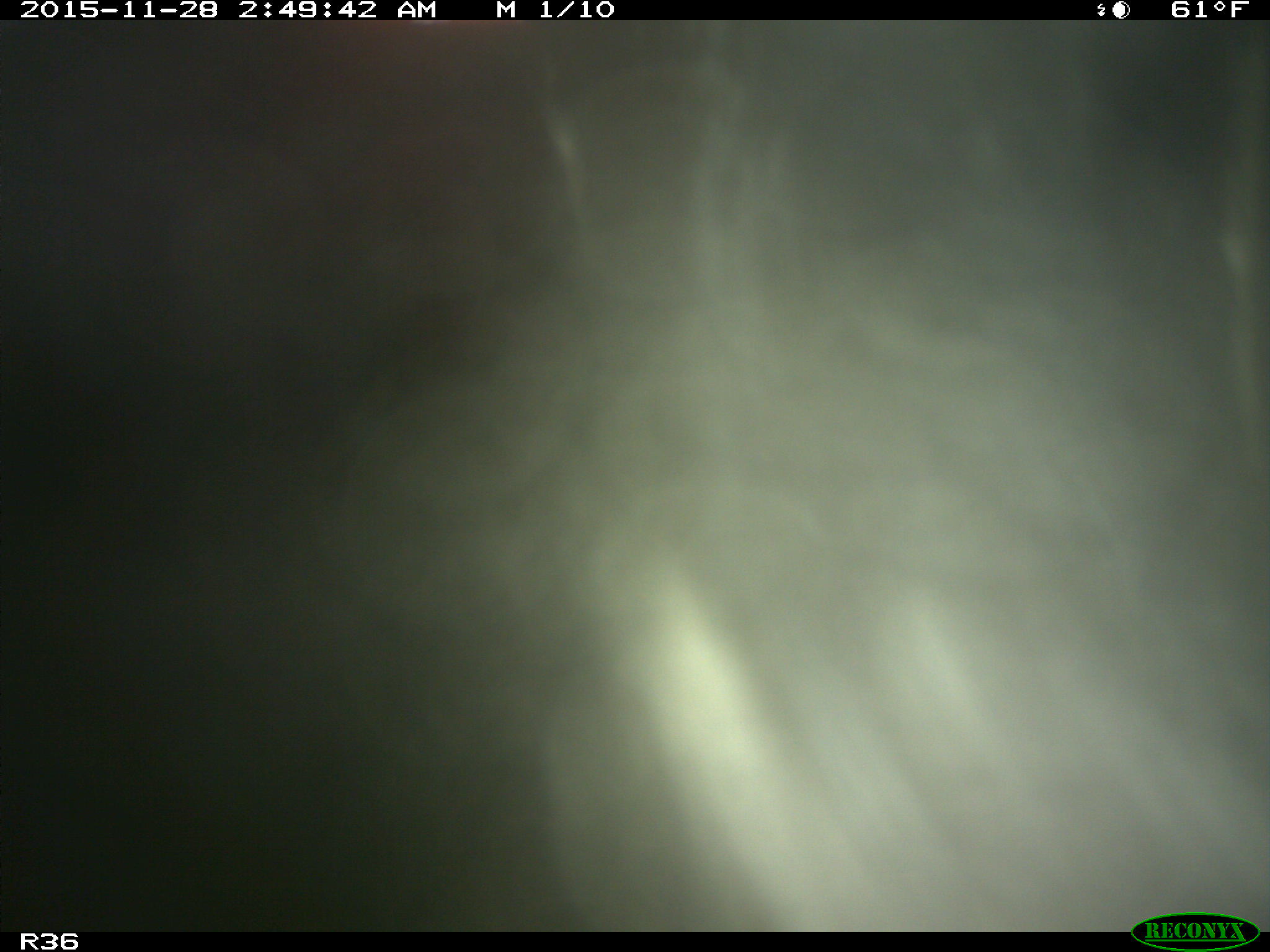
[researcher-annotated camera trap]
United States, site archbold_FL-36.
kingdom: Animalia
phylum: Chordata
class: Mammalia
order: Artiodactyla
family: Bovidae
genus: Bos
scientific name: Bos taurus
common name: domestic cow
Bos taurus (domestic cow).